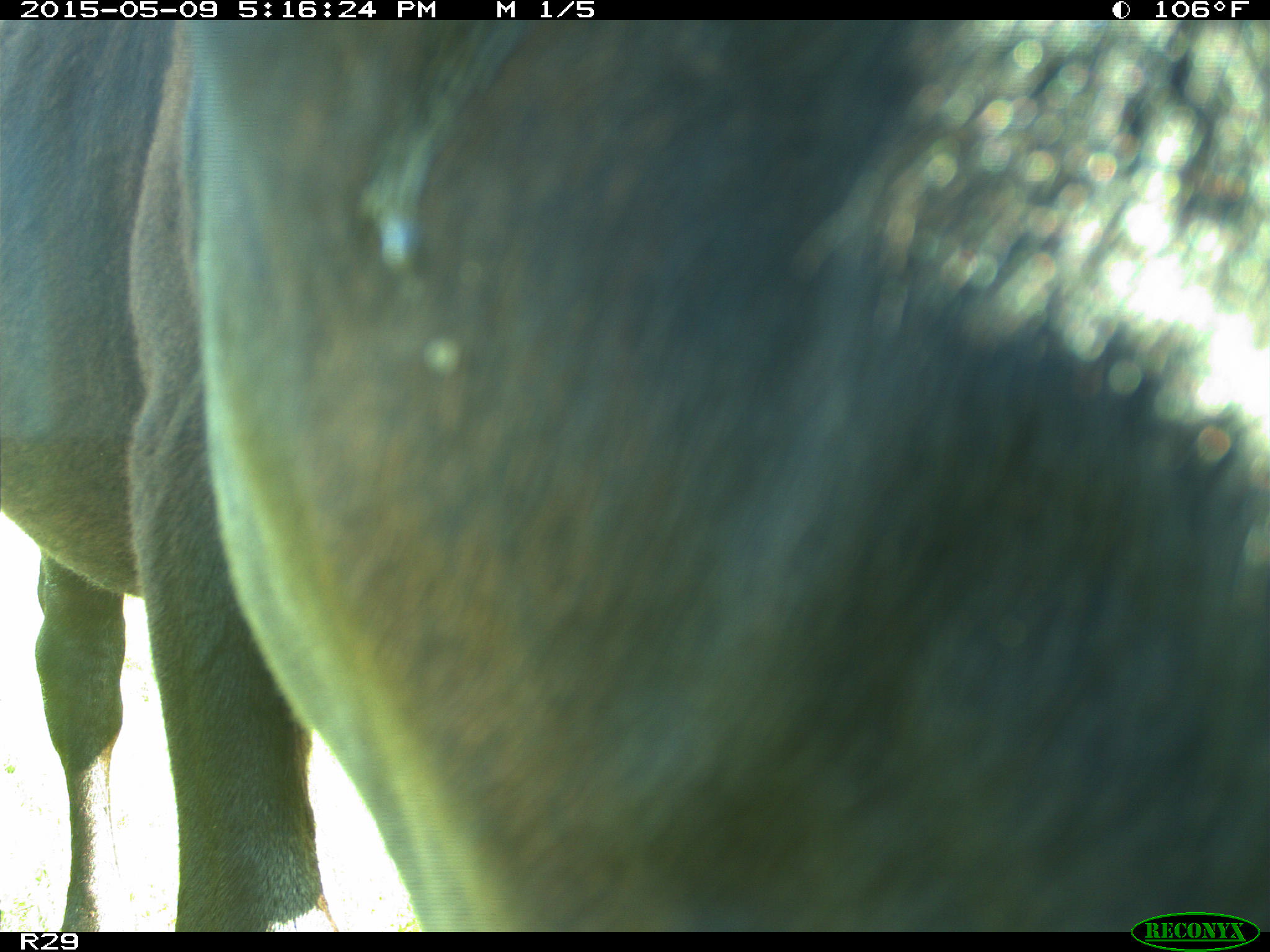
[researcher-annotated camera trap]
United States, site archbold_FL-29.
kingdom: Animalia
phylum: Chordata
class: Mammalia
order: Artiodactyla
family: Bovidae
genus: Bos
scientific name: Bos taurus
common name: domestic cow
Bos taurus (domestic cow).